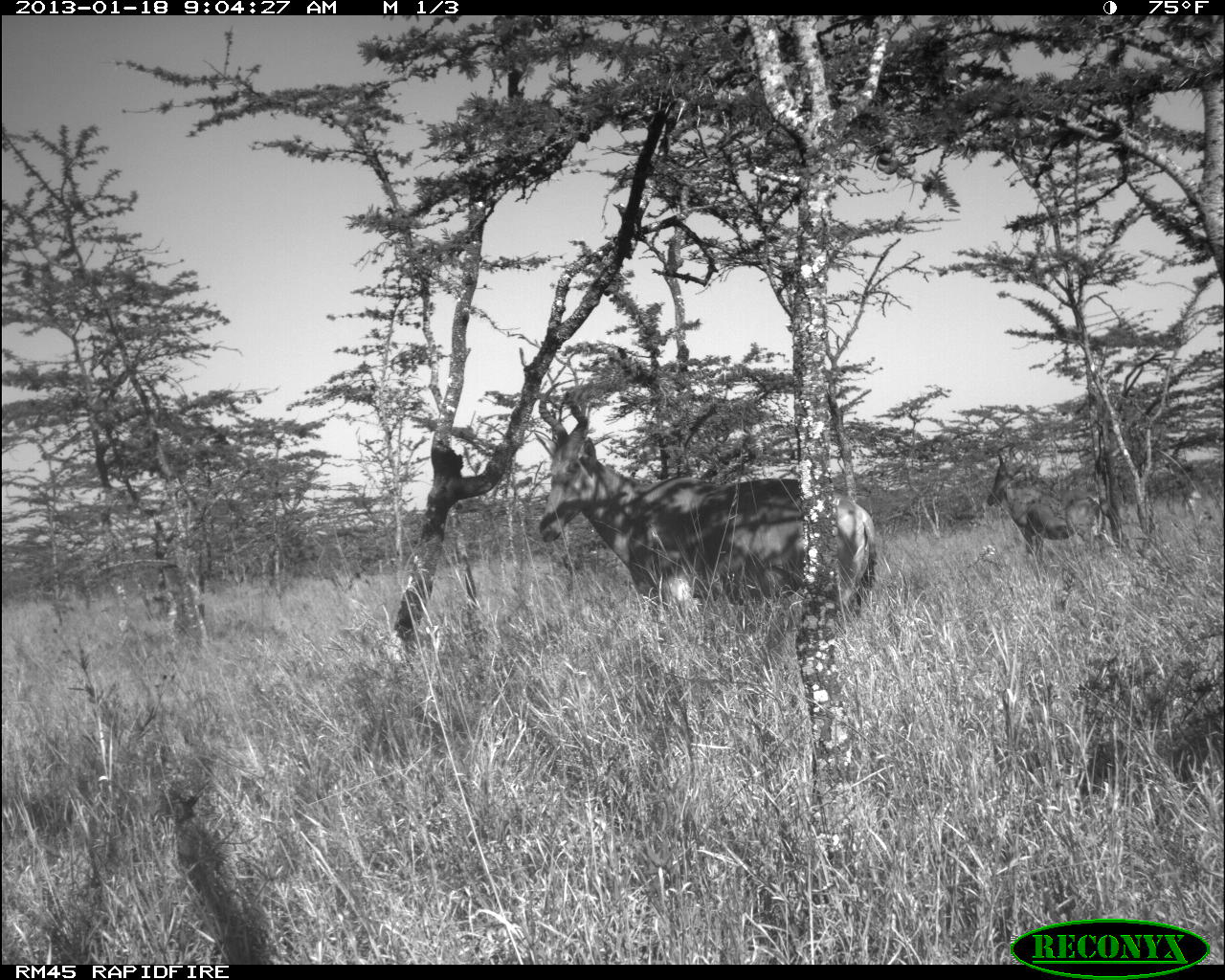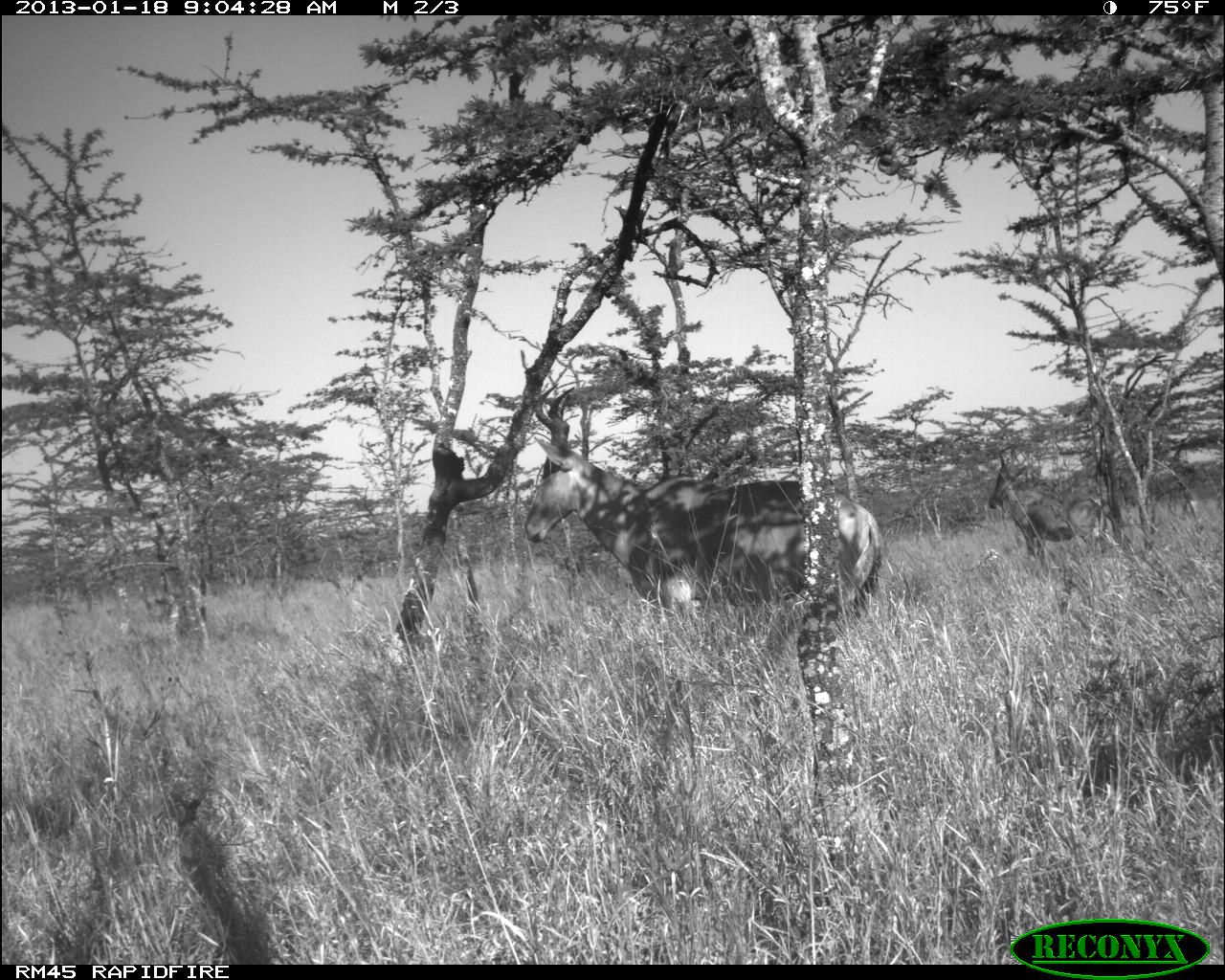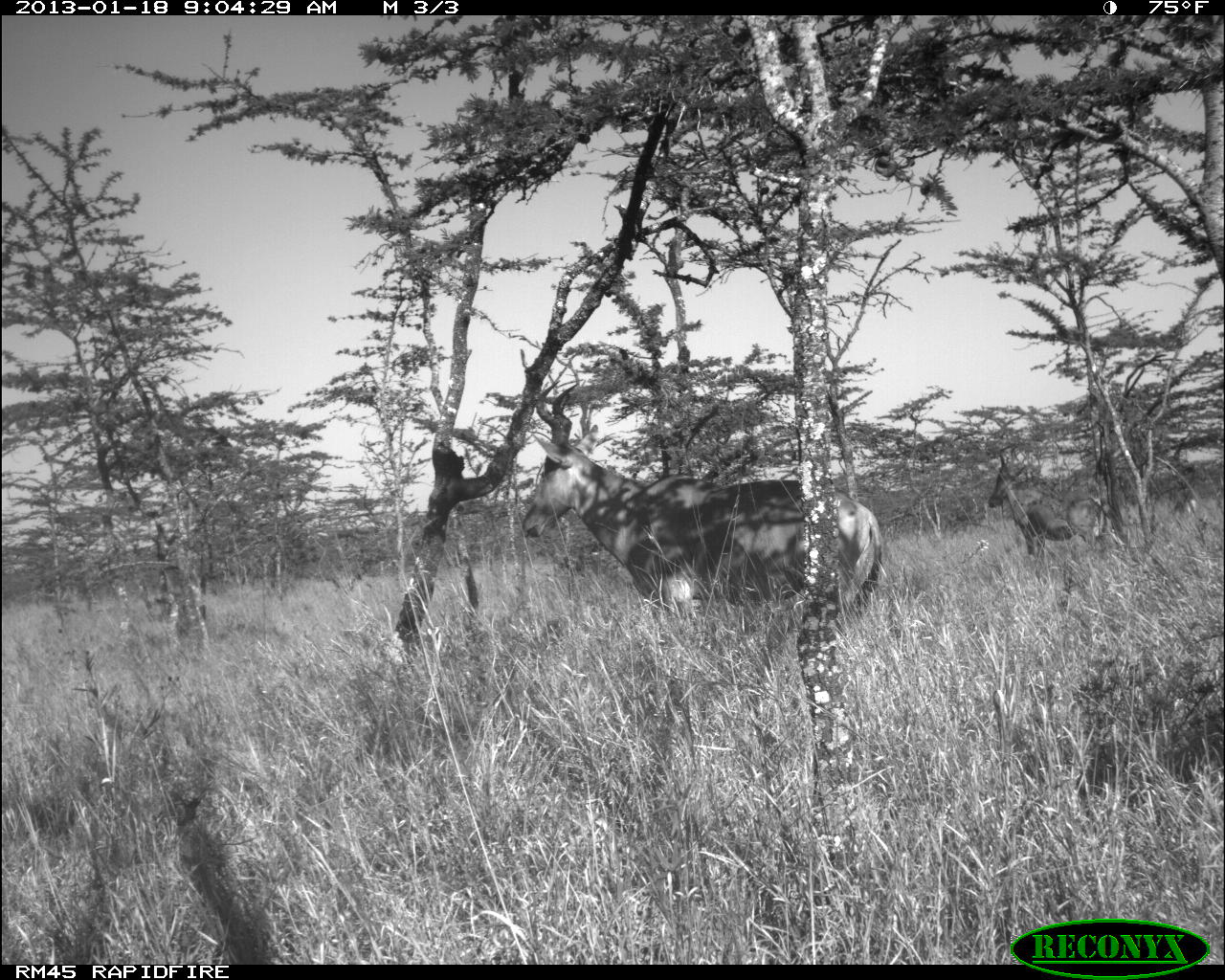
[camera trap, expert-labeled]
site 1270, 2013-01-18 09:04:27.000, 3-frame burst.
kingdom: Animalia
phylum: Chordata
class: Mammalia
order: Artiodactyla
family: Bovidae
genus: Alcelaphus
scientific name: Alcelaphus buselaphus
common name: hartebeest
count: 2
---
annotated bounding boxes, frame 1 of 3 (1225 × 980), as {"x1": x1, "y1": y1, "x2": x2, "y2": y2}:
alcelaphus buselaphus: {"x1": 538, "y1": 382, "x2": 876, "y2": 632}; {"x1": 987, "y1": 443, "x2": 1106, "y2": 560}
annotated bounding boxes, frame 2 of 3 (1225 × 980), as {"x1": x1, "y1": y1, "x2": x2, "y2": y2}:
alcelaphus buselaphus: {"x1": 521, "y1": 384, "x2": 884, "y2": 630}; {"x1": 987, "y1": 443, "x2": 1108, "y2": 571}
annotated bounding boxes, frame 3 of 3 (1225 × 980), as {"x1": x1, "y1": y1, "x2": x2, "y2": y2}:
alcelaphus buselaphus: {"x1": 521, "y1": 381, "x2": 882, "y2": 633}; {"x1": 988, "y1": 452, "x2": 1109, "y2": 564}